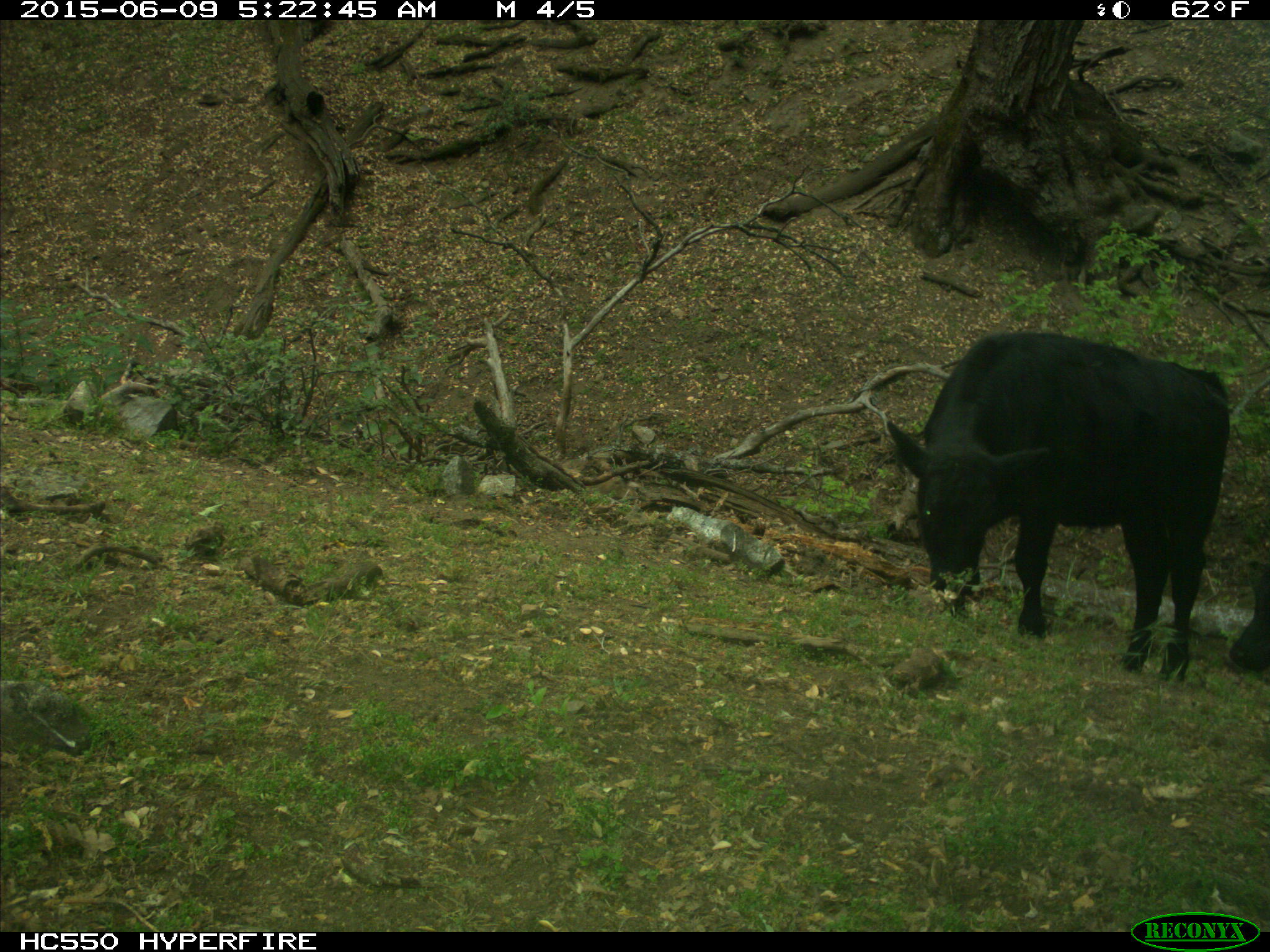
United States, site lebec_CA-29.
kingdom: Animalia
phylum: Chordata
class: Mammalia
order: Artiodactyla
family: Bovidae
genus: Bos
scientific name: Bos taurus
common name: domestic cow